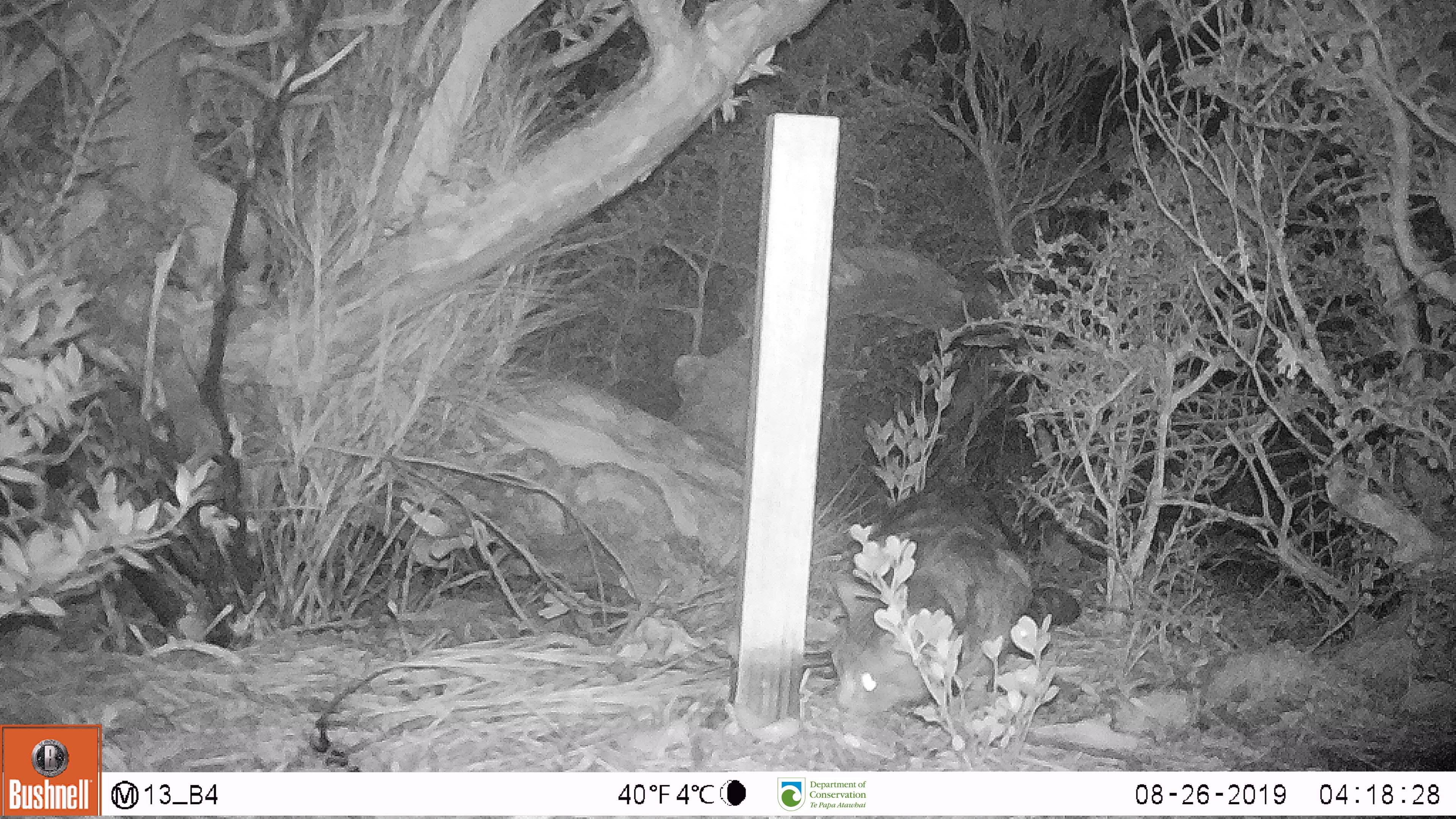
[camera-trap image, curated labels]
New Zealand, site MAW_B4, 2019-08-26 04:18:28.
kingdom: Animalia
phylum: Chordata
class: Mammalia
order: Carnivora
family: Felidae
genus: Felis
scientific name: Felis catus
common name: domestic cat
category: cat